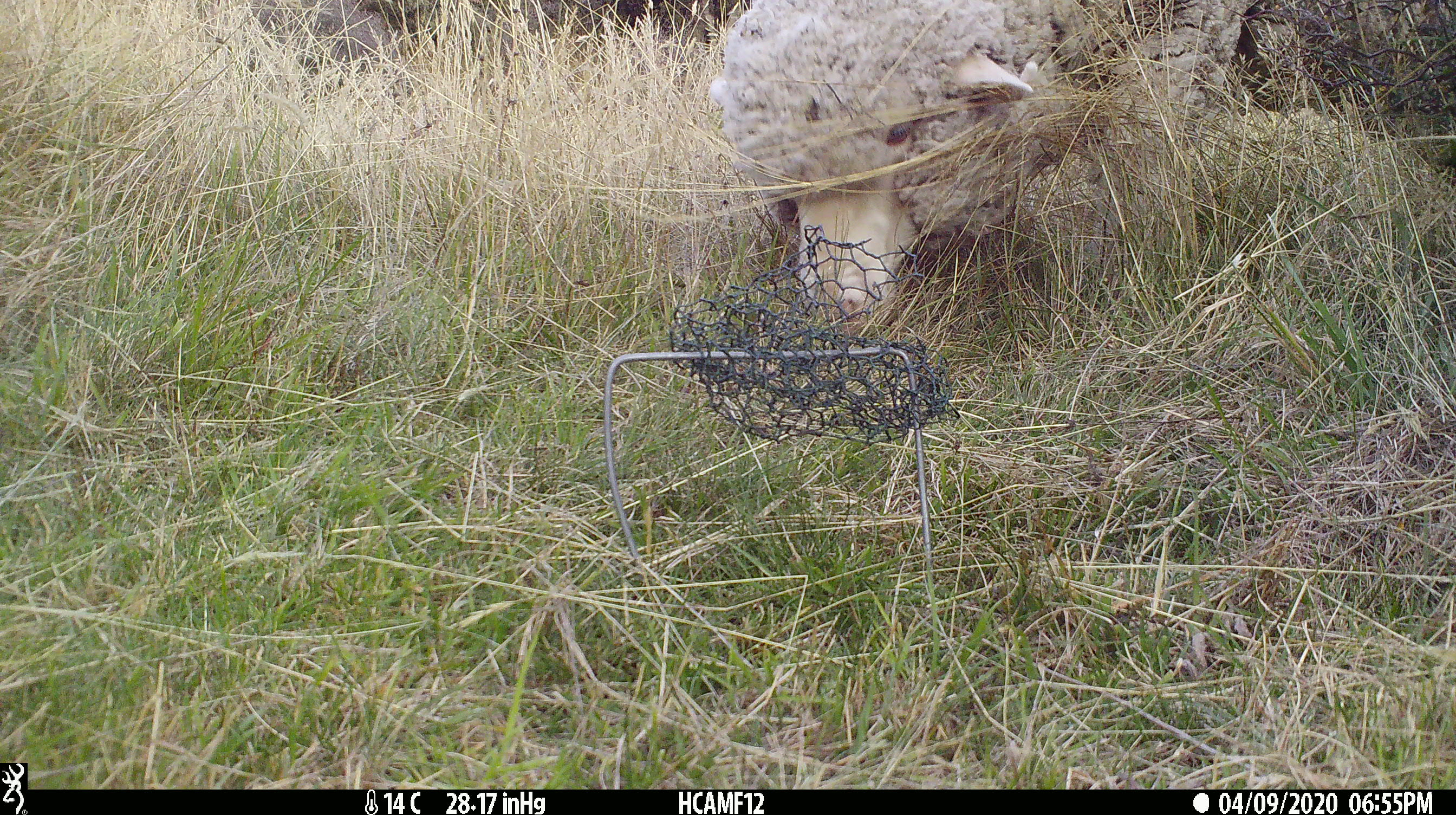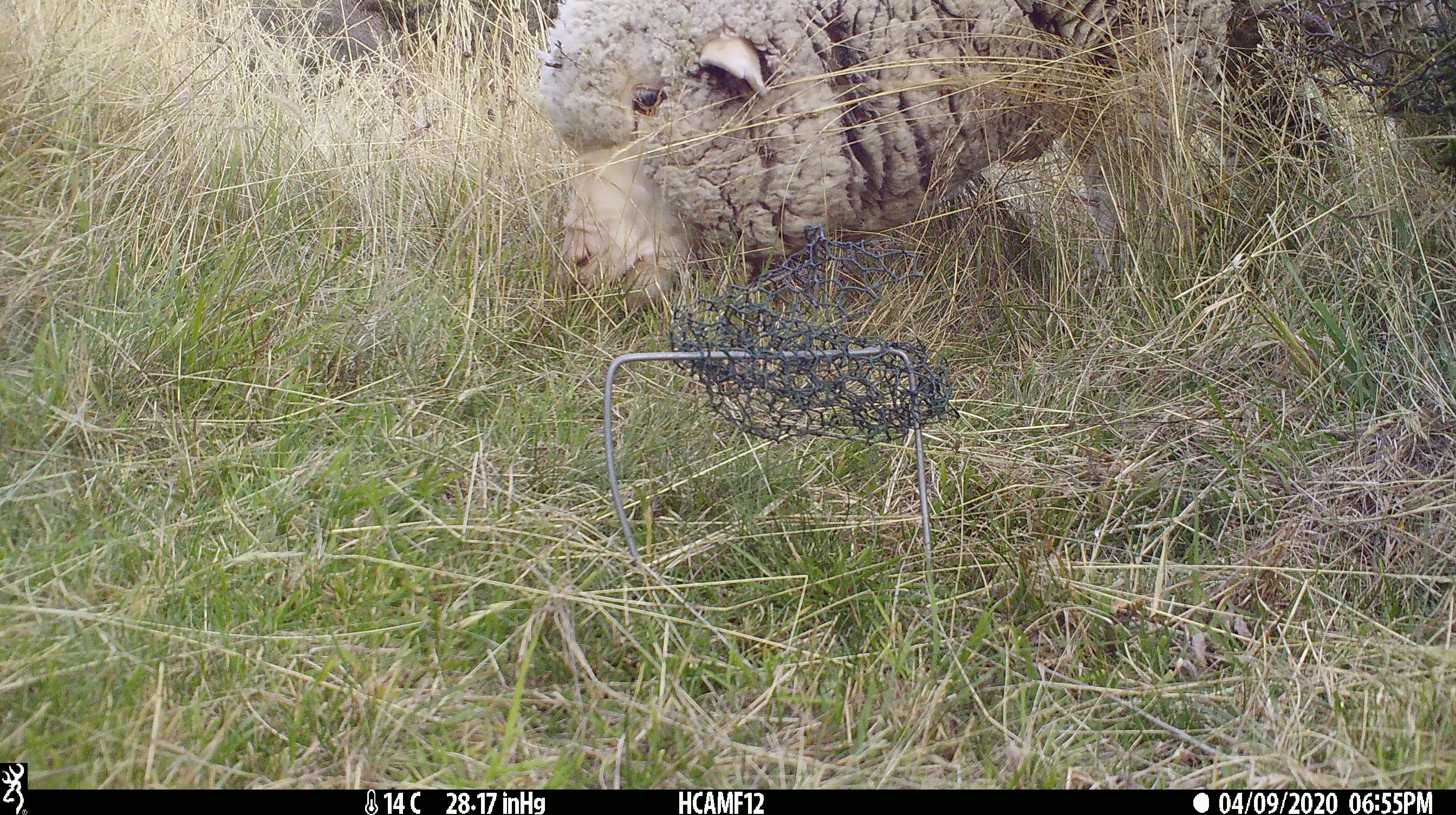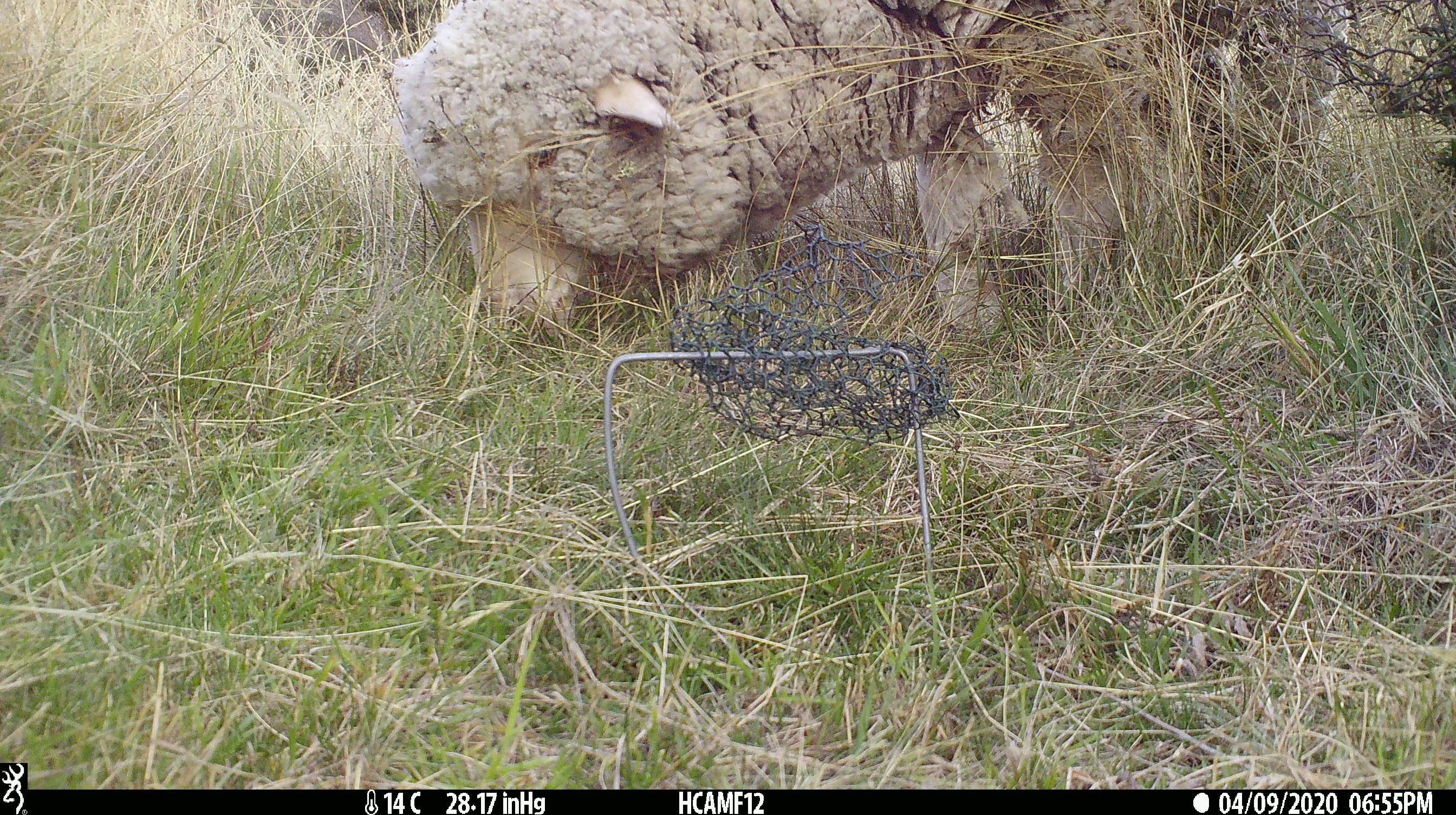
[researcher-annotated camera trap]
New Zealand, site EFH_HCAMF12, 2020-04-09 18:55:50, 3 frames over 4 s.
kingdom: Animalia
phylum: Chordata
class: Mammalia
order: Artiodactyla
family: Bovidae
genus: Ovis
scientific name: Ovis aries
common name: domestic sheep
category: sheep